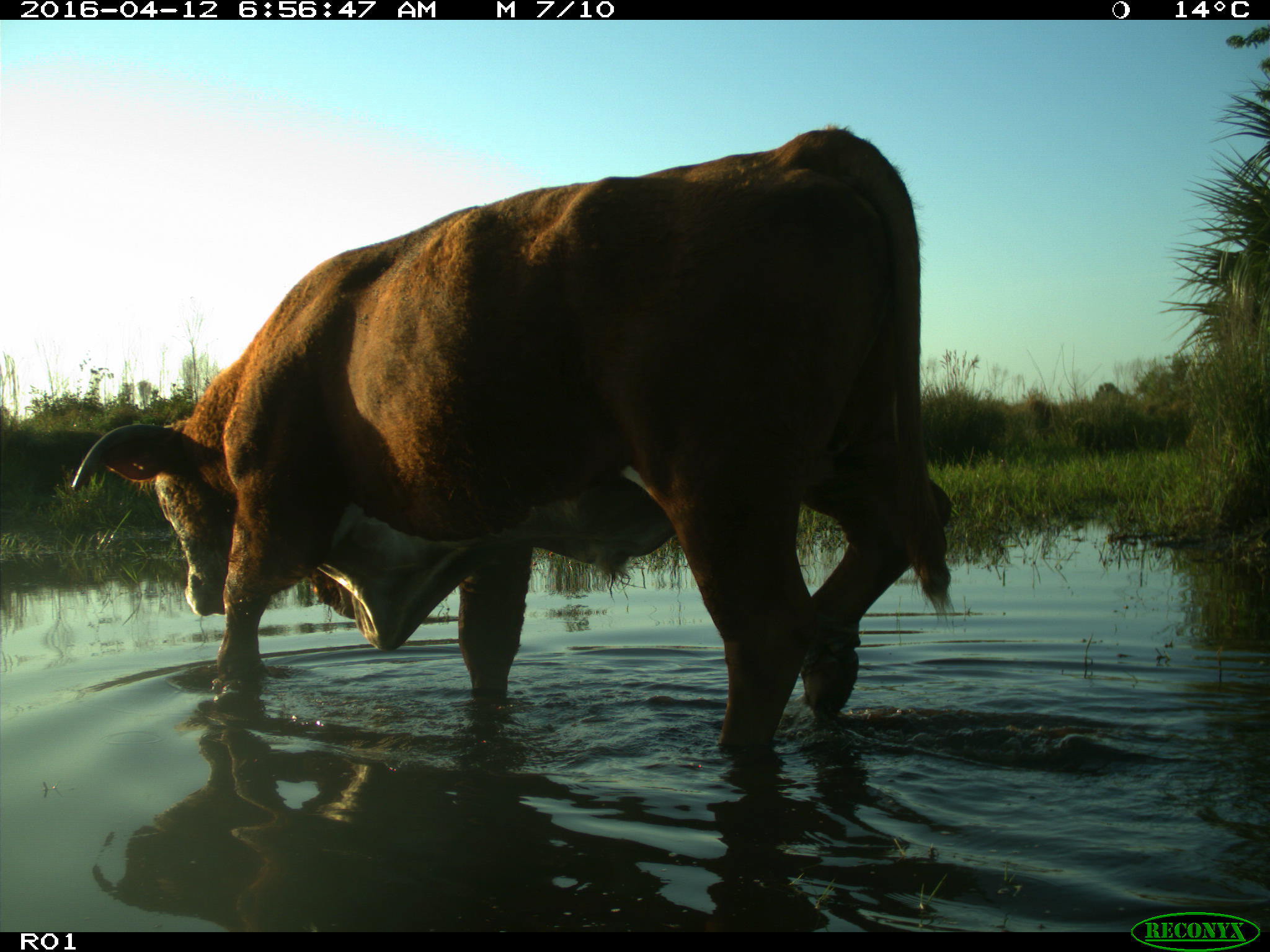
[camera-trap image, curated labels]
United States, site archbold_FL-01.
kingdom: Animalia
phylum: Chordata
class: Mammalia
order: Artiodactyla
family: Bovidae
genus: Bos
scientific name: Bos taurus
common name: domestic cow